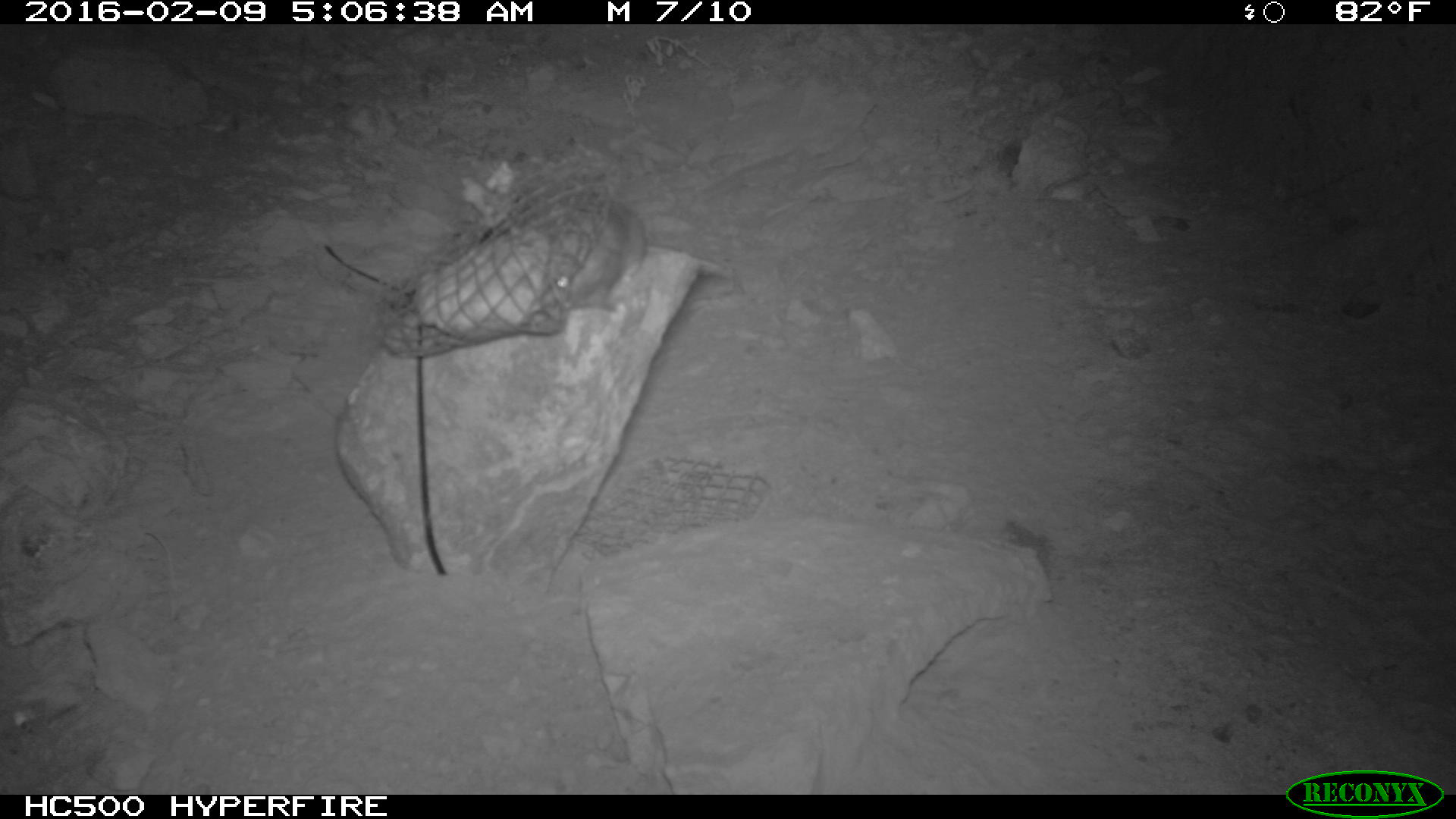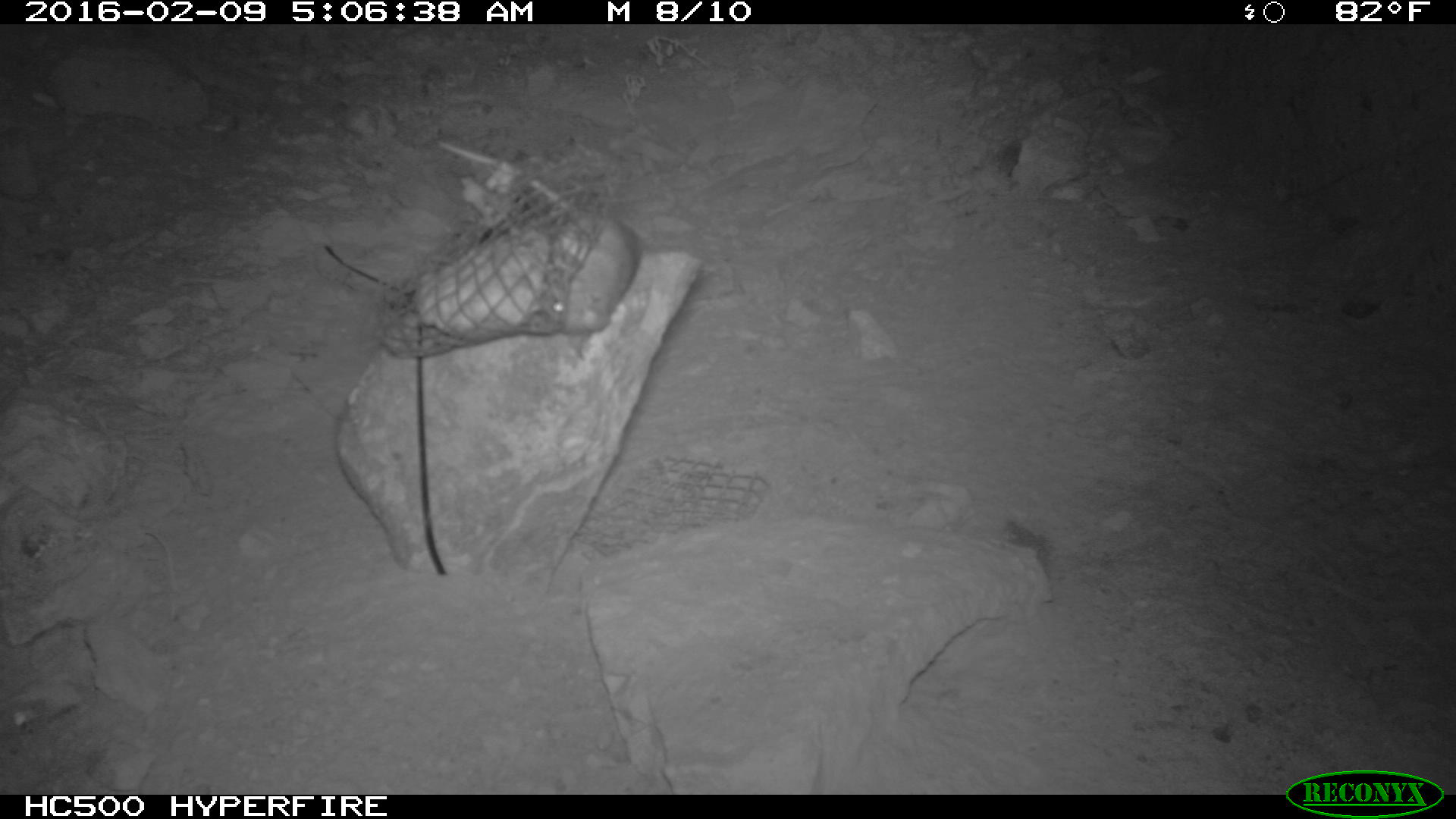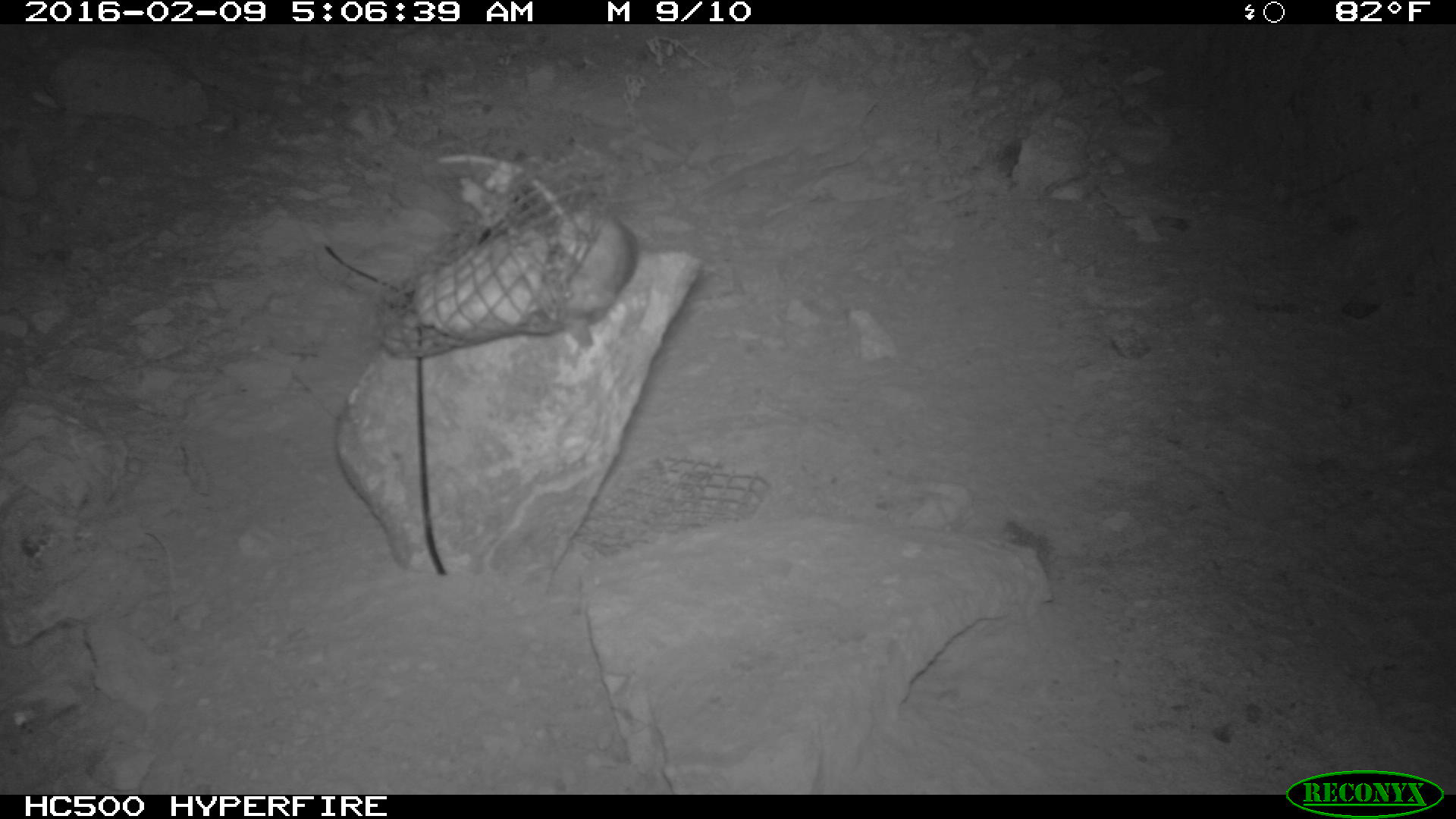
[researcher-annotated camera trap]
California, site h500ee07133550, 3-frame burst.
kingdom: Animalia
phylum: Chordata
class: Mammalia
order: Rodentia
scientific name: Rodentia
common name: rodent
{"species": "rodent (Rodentia)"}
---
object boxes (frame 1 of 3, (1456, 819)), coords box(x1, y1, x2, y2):
rodent: box(554, 189, 647, 313)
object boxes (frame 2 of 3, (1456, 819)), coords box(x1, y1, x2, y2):
rodent: box(434, 136, 643, 337)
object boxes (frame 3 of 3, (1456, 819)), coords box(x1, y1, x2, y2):
rodent: box(551, 199, 637, 347)